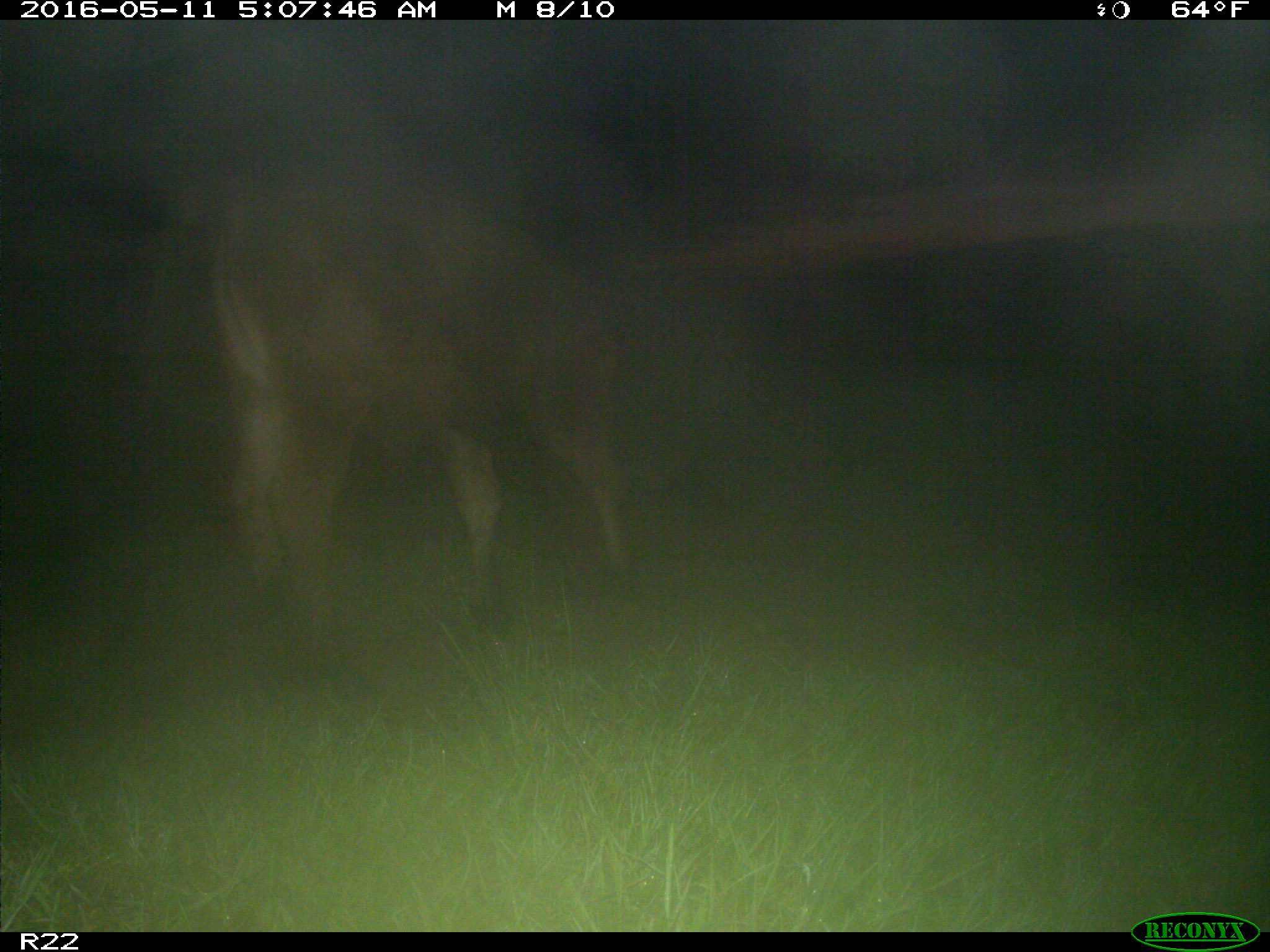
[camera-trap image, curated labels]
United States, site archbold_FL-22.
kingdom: Animalia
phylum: Chordata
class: Mammalia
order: Artiodactyla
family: Bovidae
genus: Bos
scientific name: Bos taurus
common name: domestic cow